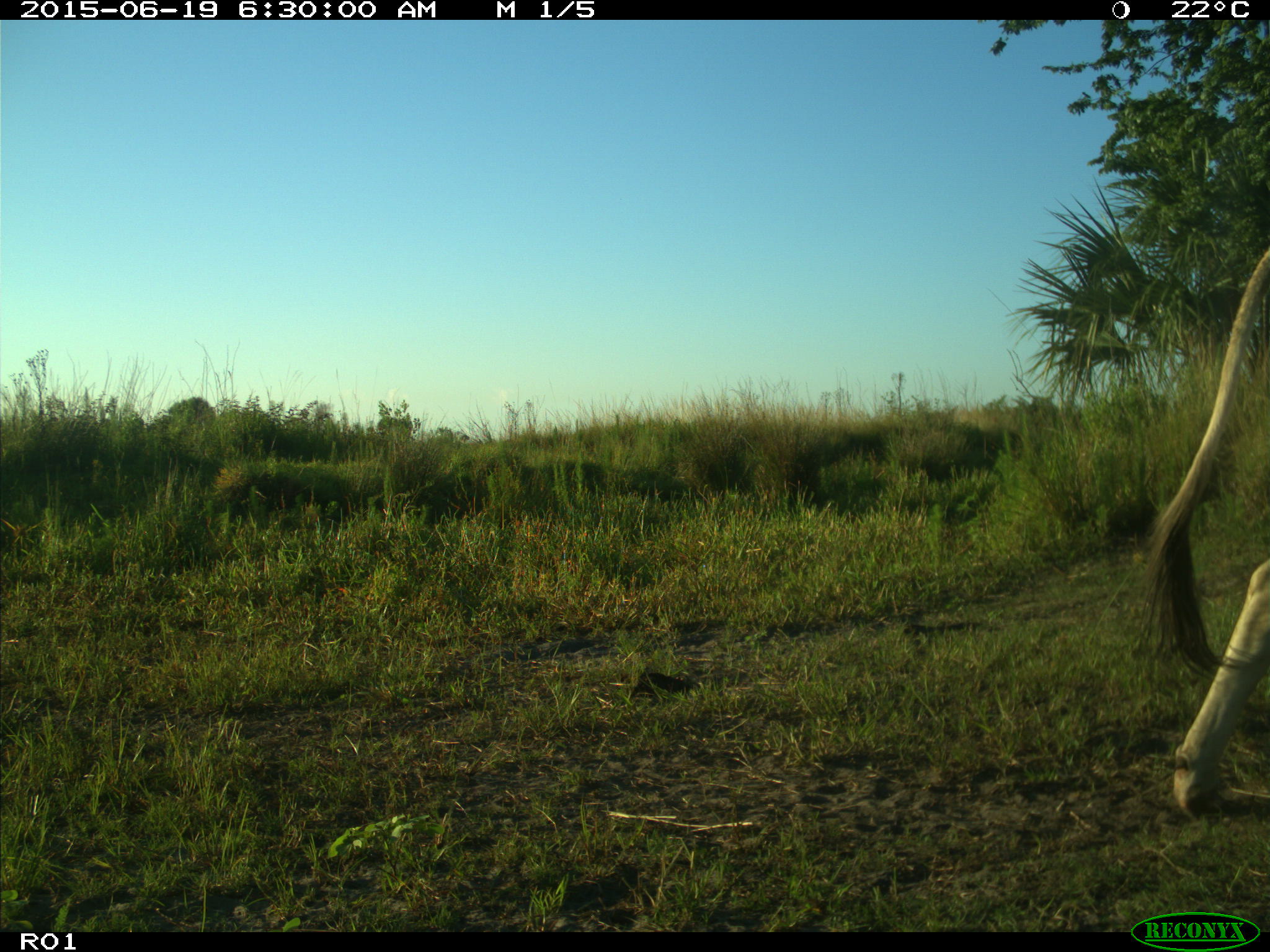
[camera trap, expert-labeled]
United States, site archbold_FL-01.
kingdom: Animalia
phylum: Chordata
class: Mammalia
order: Artiodactyla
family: Bovidae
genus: Bos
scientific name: Bos taurus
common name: domestic cow